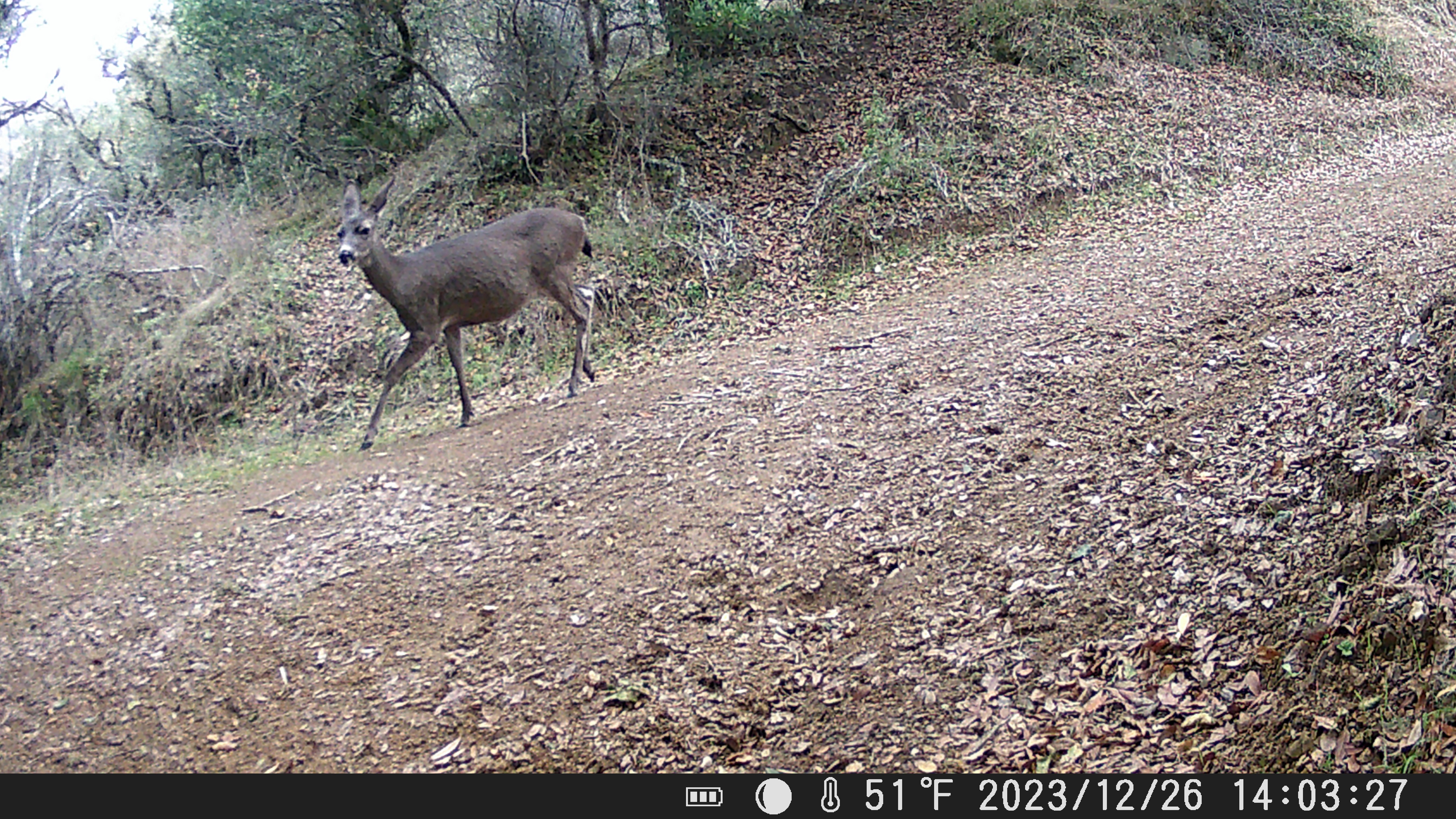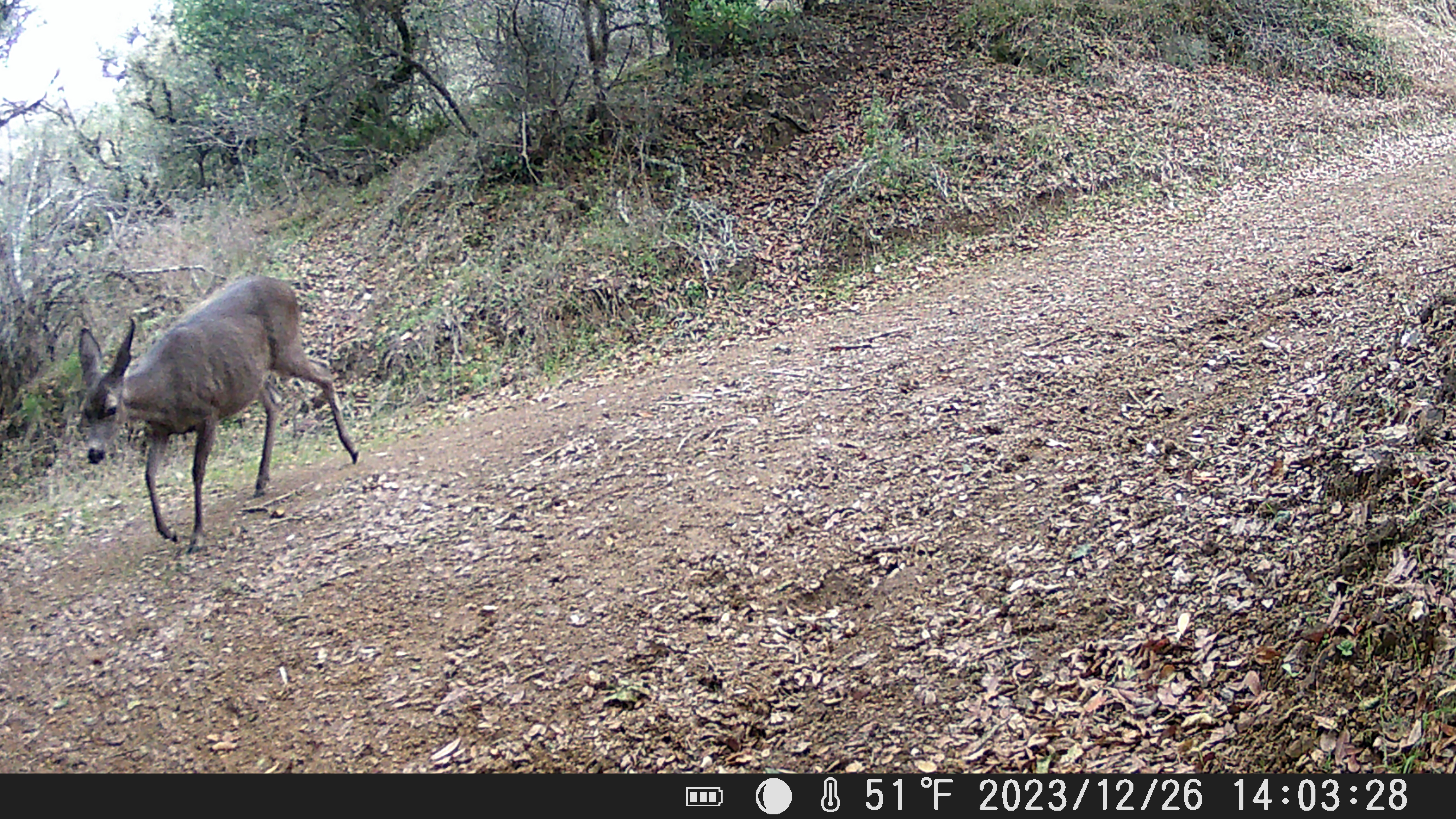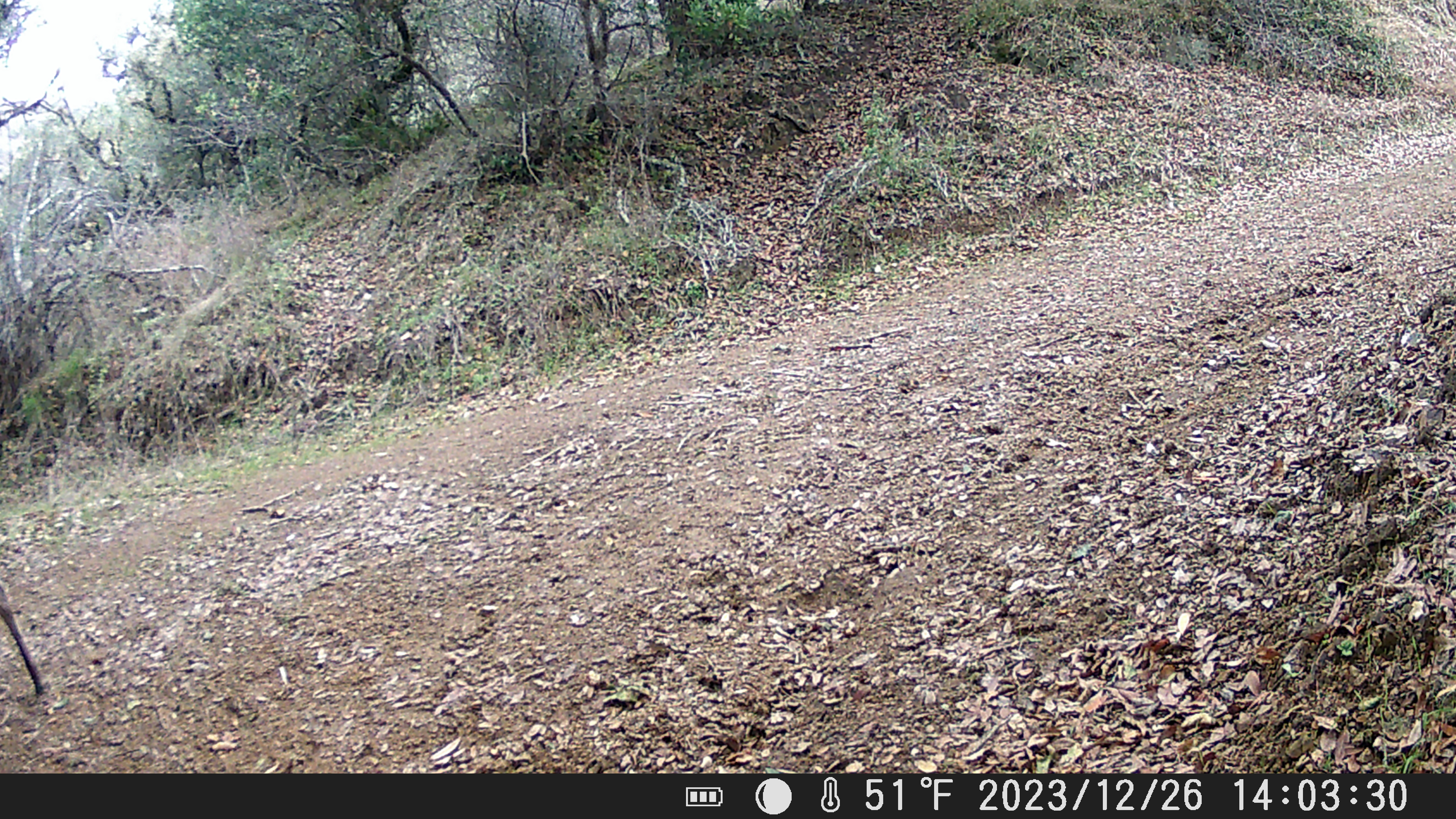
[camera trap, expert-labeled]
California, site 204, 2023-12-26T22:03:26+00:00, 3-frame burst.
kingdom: Animalia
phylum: Chordata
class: Mammalia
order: Artiodactyla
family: Cervidae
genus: Odocoileus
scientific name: Odocoileus hemionus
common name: mule deer